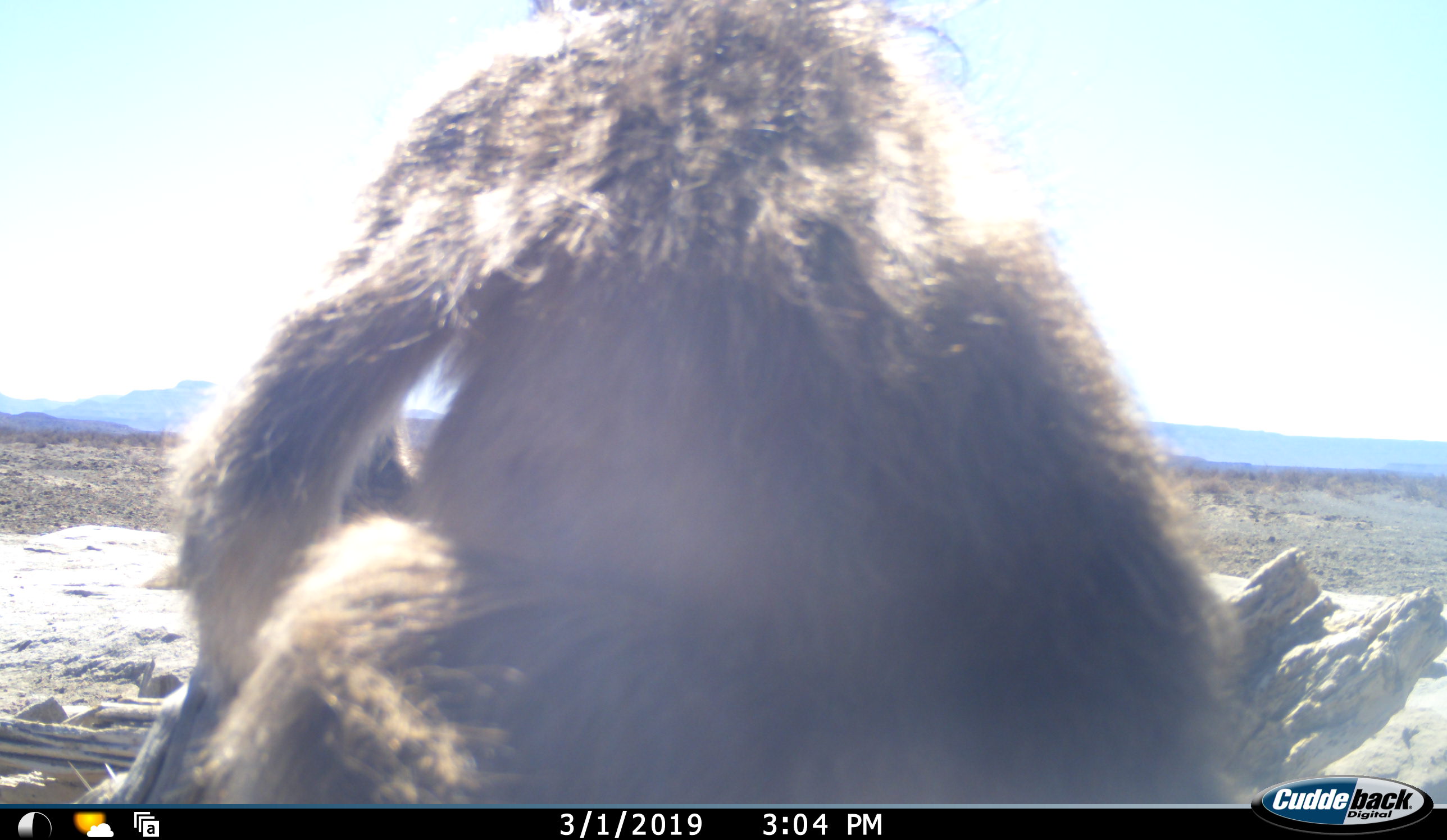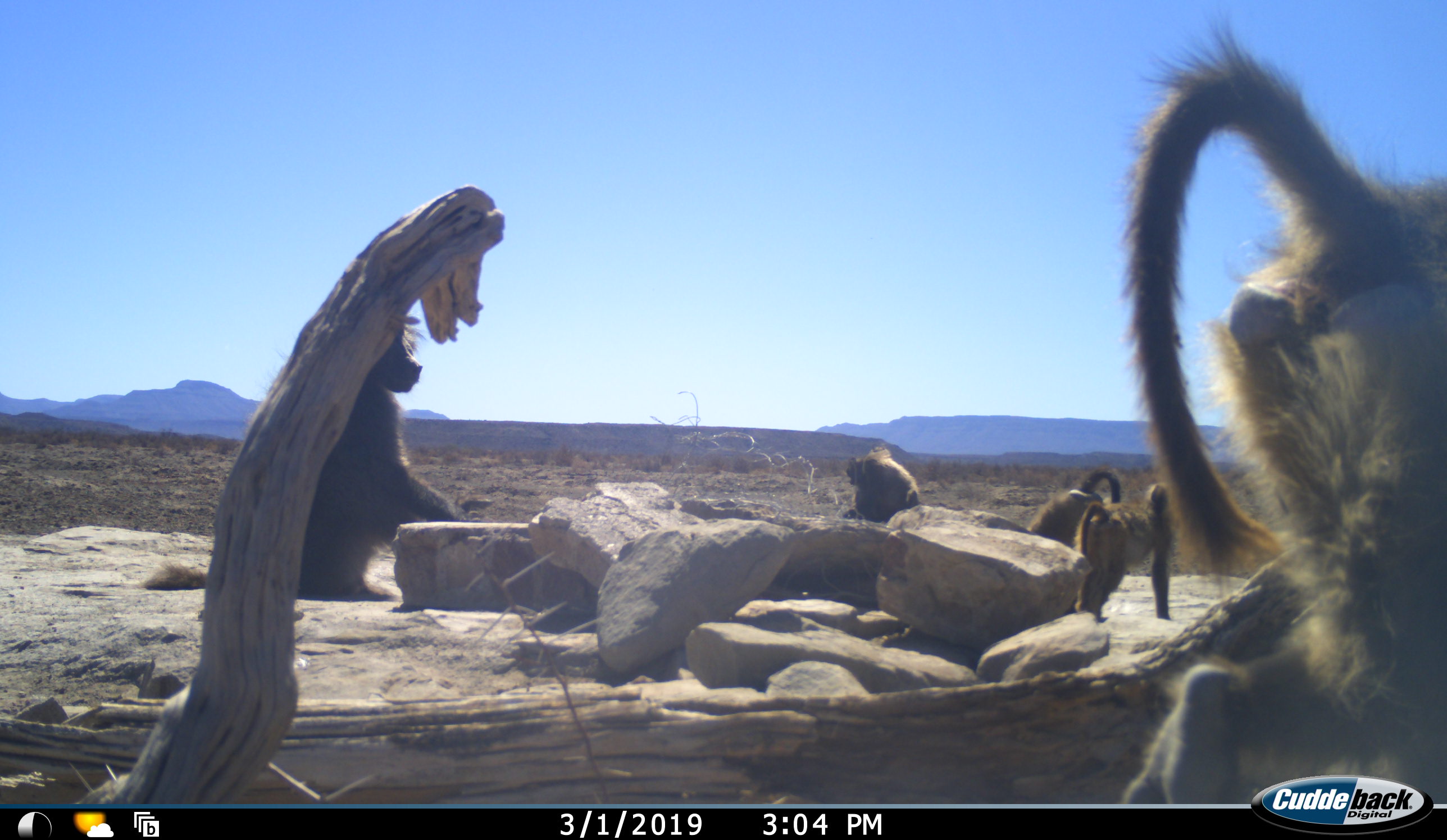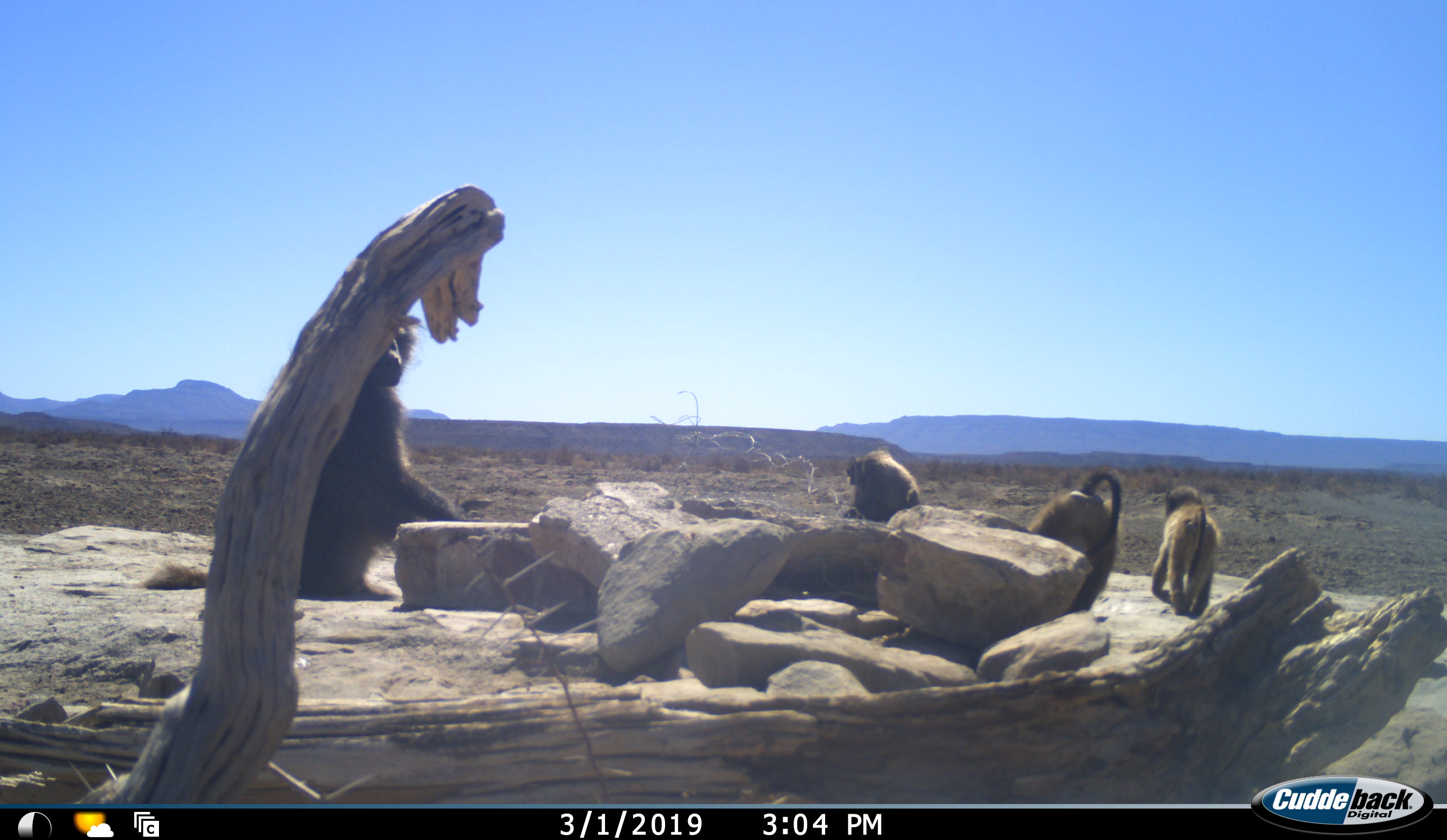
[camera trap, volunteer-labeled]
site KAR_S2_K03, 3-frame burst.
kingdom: Animalia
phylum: Chordata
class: Mammalia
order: Primates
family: Cercopithecidae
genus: Papio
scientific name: Papio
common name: baboon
Baboon (Papio), count 5. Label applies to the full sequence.